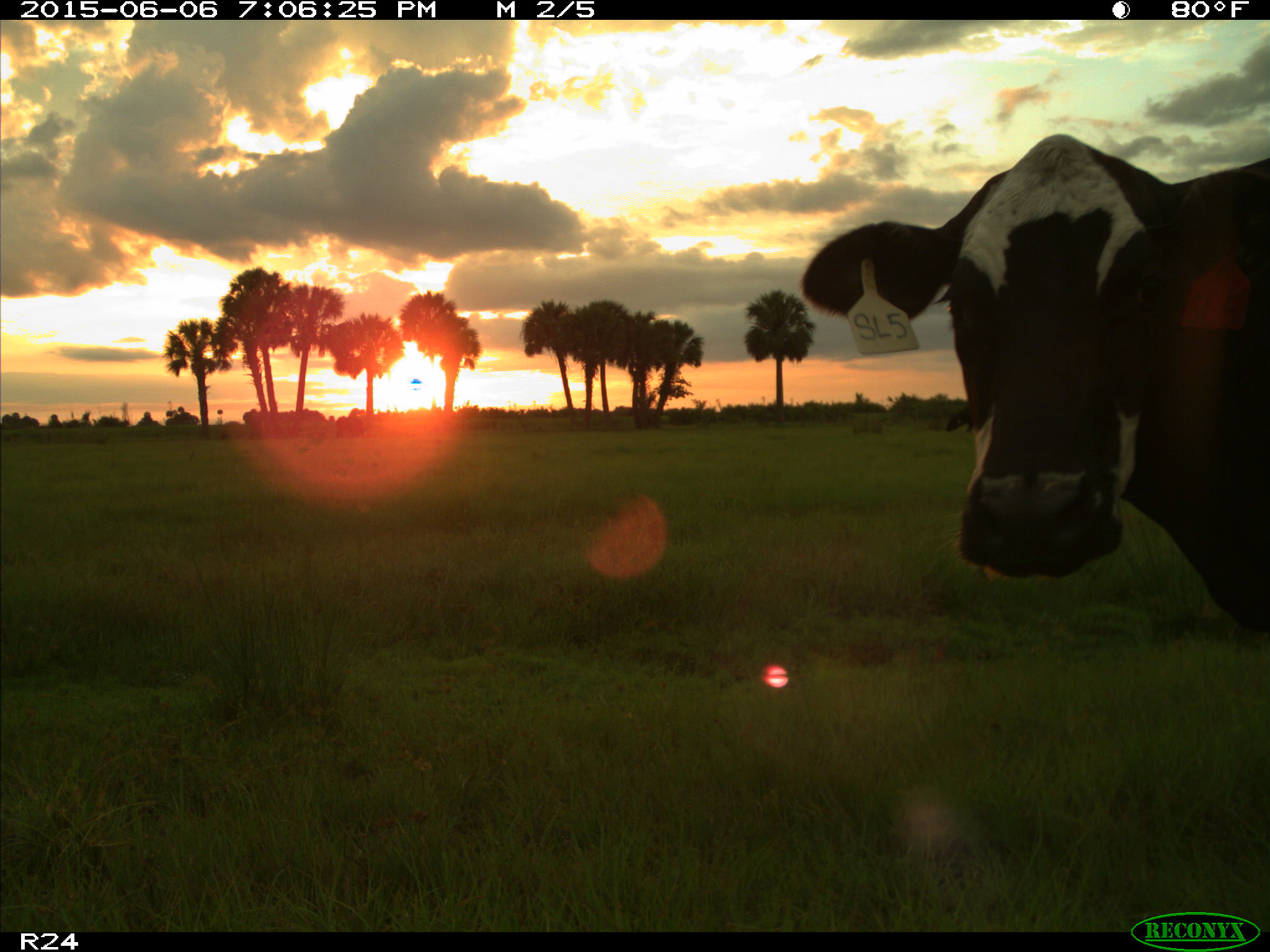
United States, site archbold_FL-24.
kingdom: Animalia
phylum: Chordata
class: Mammalia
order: Artiodactyla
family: Bovidae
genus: Bos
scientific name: Bos taurus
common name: domestic cow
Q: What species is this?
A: Bos taurus (domestic cow).